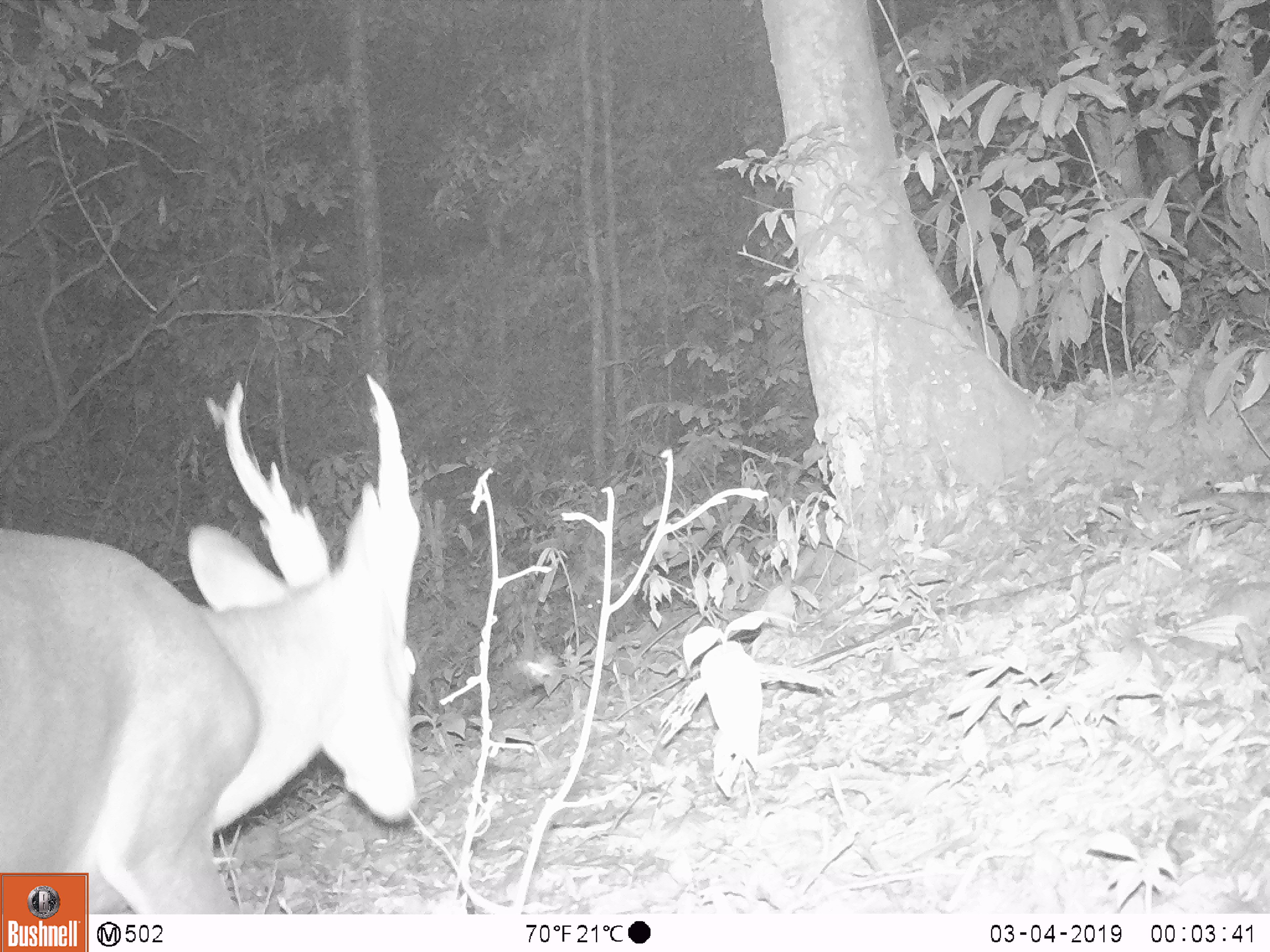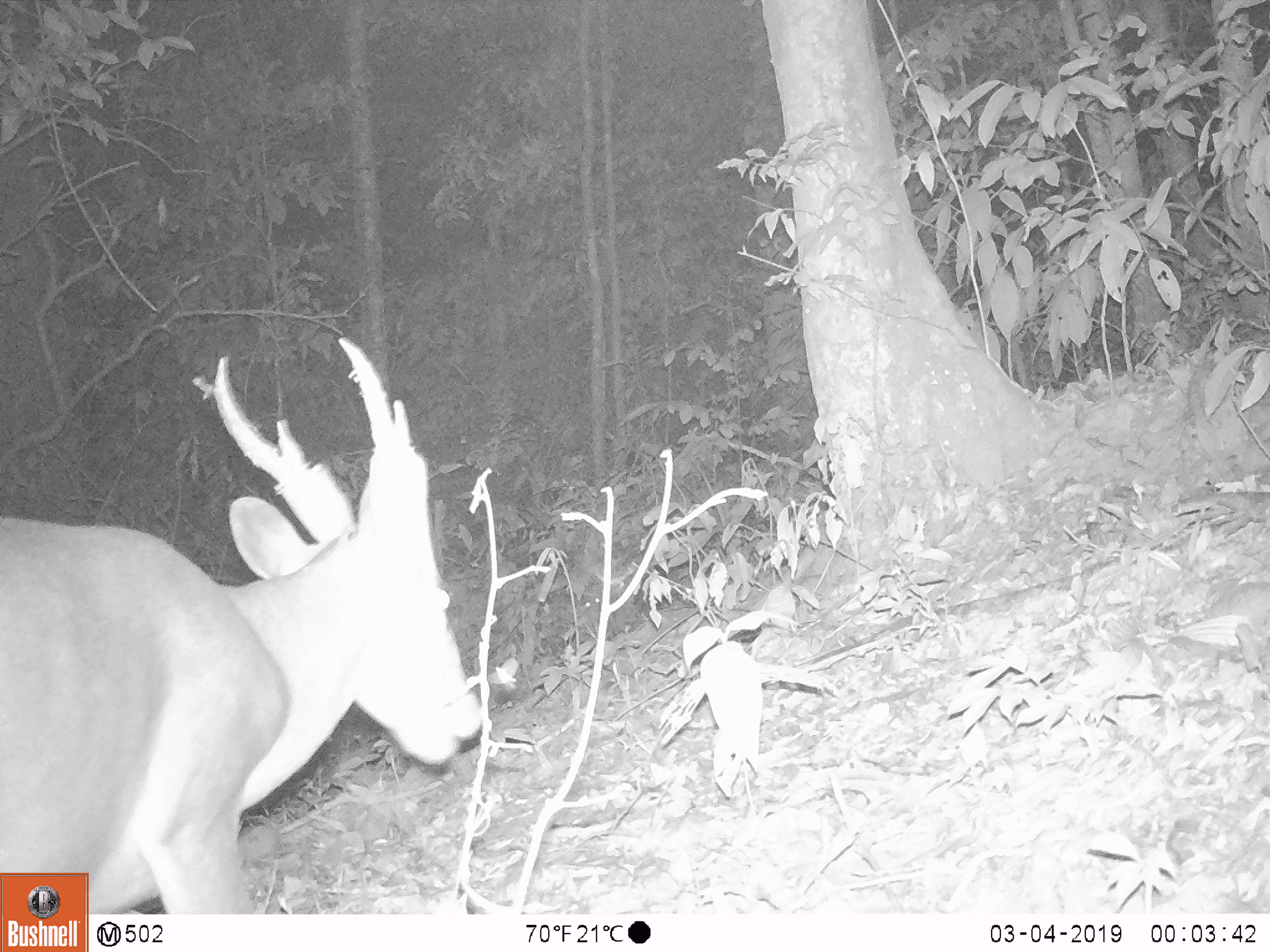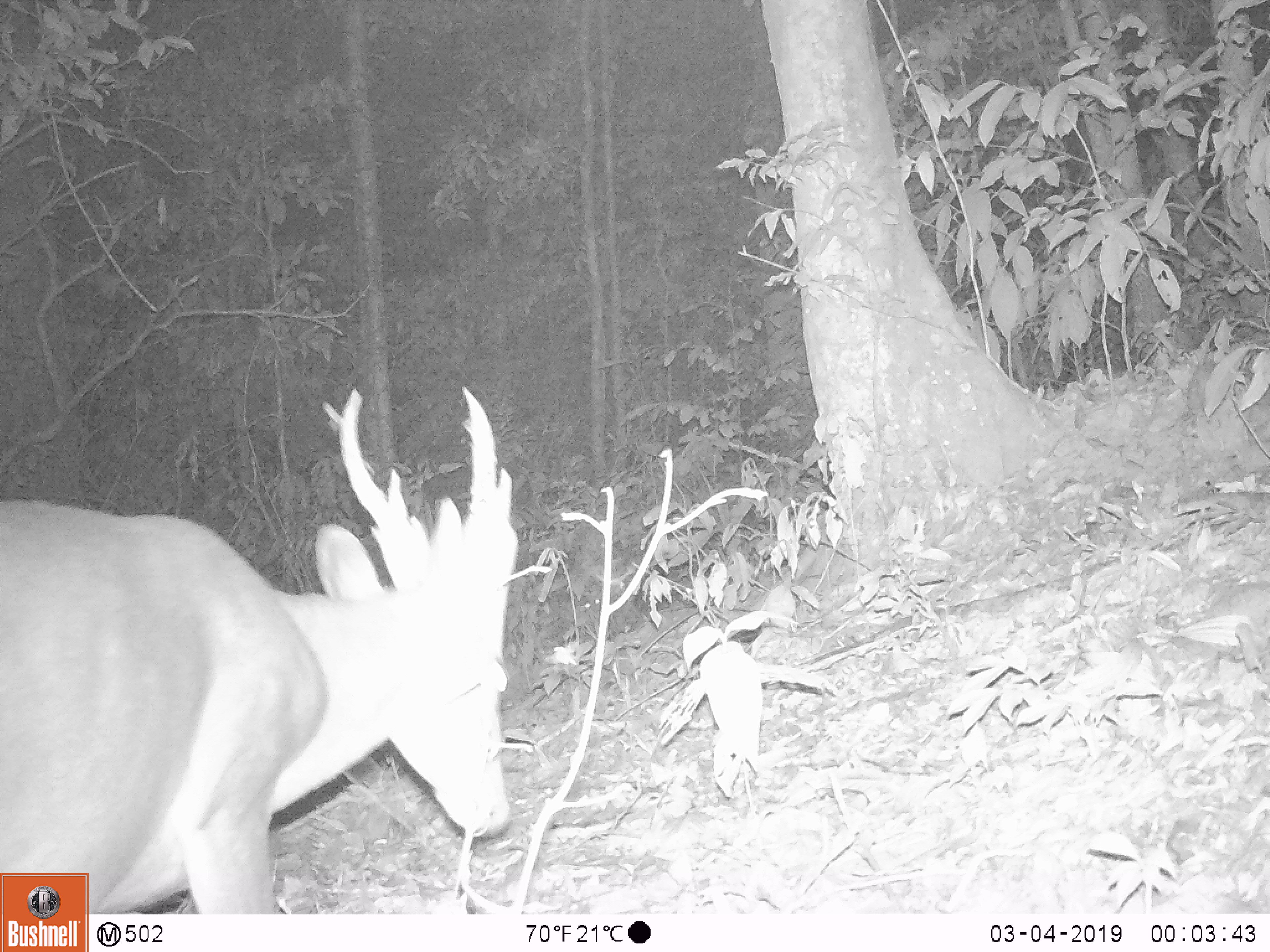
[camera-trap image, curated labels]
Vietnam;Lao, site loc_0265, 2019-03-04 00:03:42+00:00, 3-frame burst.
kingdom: Animalia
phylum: Chordata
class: Mammalia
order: Artiodactyla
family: Cervidae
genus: Muntiacus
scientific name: Muntiacus vuquangensis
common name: large-antlered muntjac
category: large antlered muntjac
Large antlered muntjac (large-antlered muntjac) (Muntiacus vuquangensis). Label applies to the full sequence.